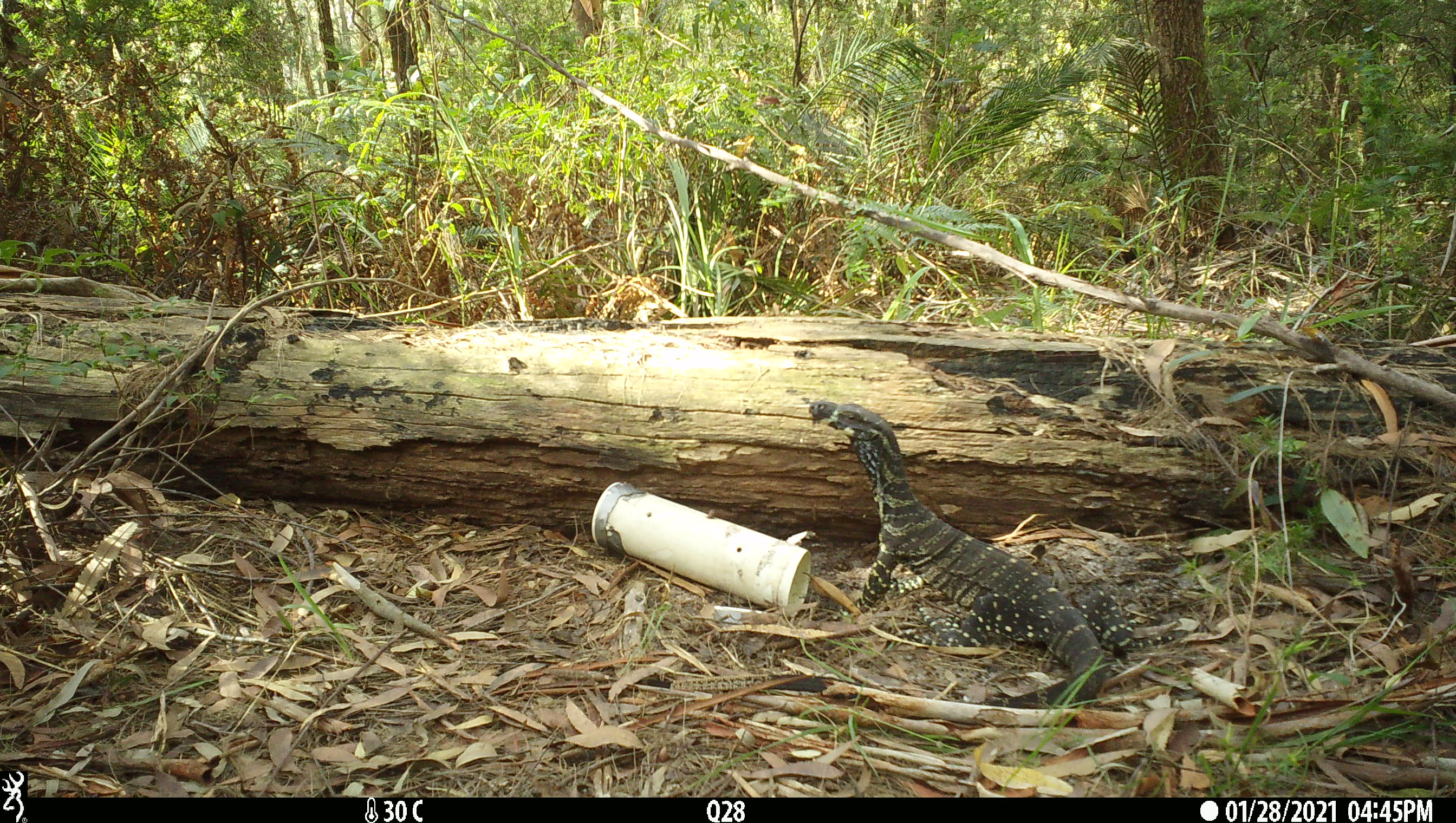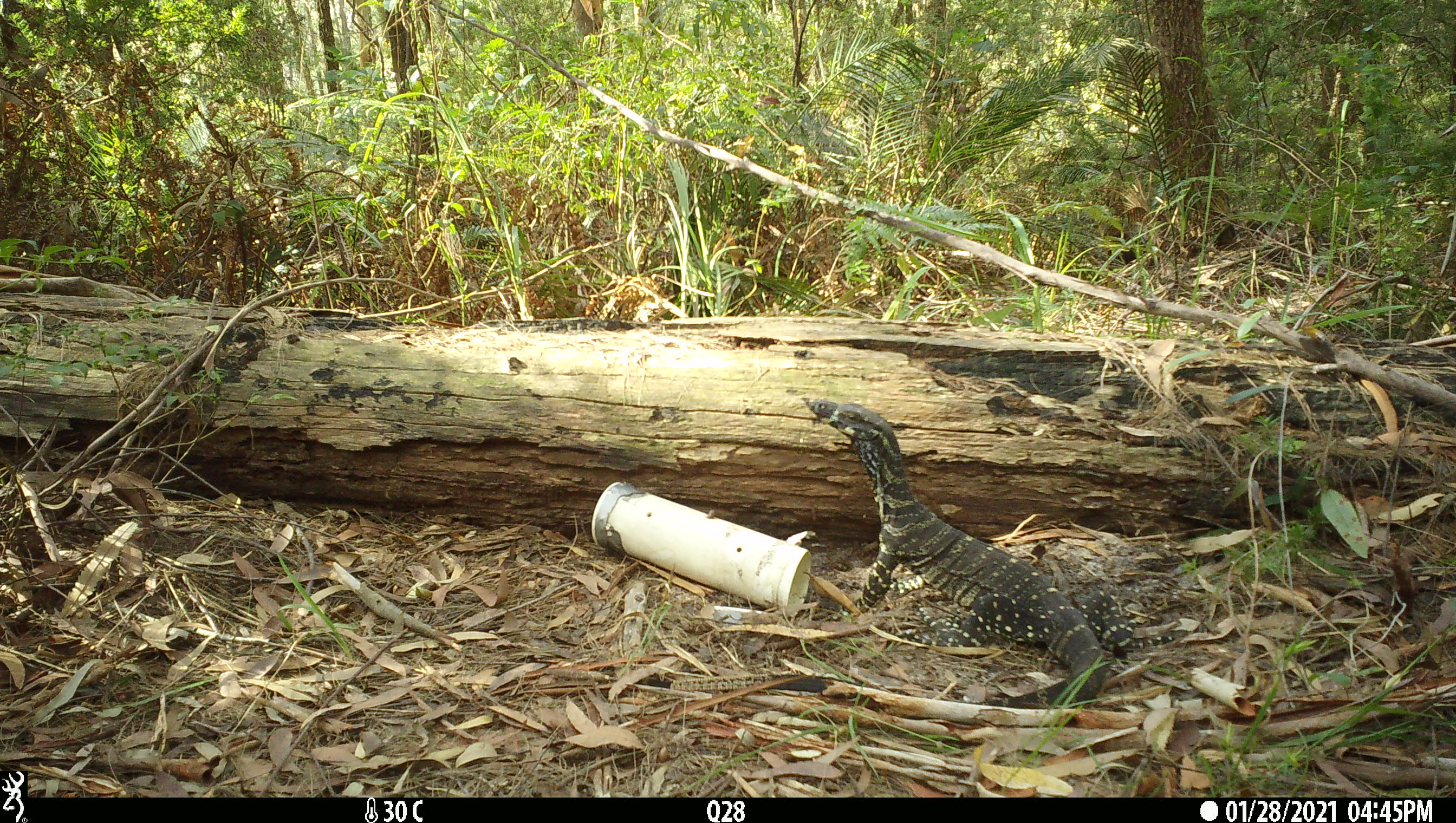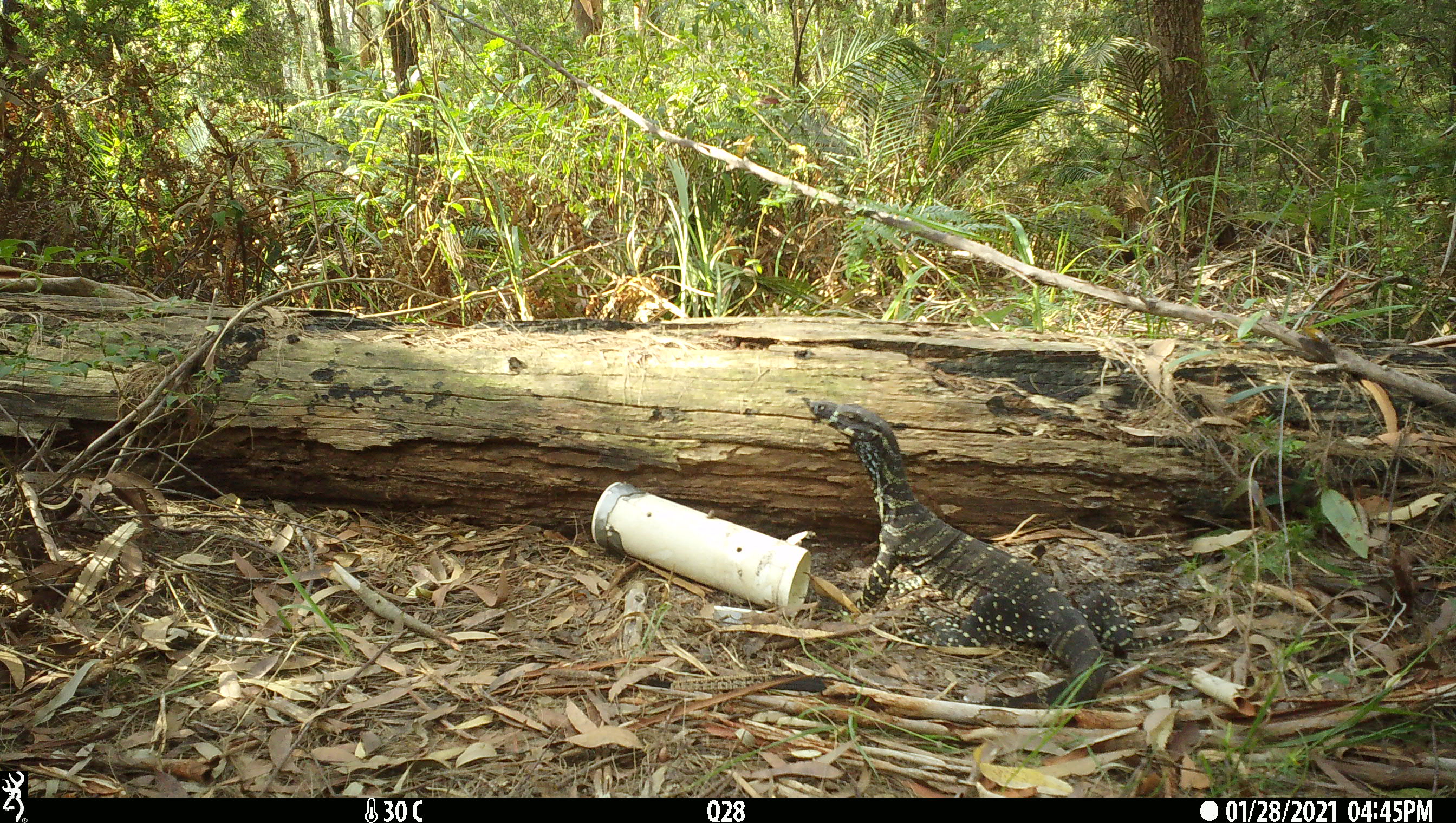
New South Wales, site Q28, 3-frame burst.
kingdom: Animalia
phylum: Chordata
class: Reptilia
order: Squamata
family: Varanidae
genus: Varanus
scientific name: Varanus varius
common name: lace monitor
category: goanna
Goanna (lace monitor) (Varanus varius).